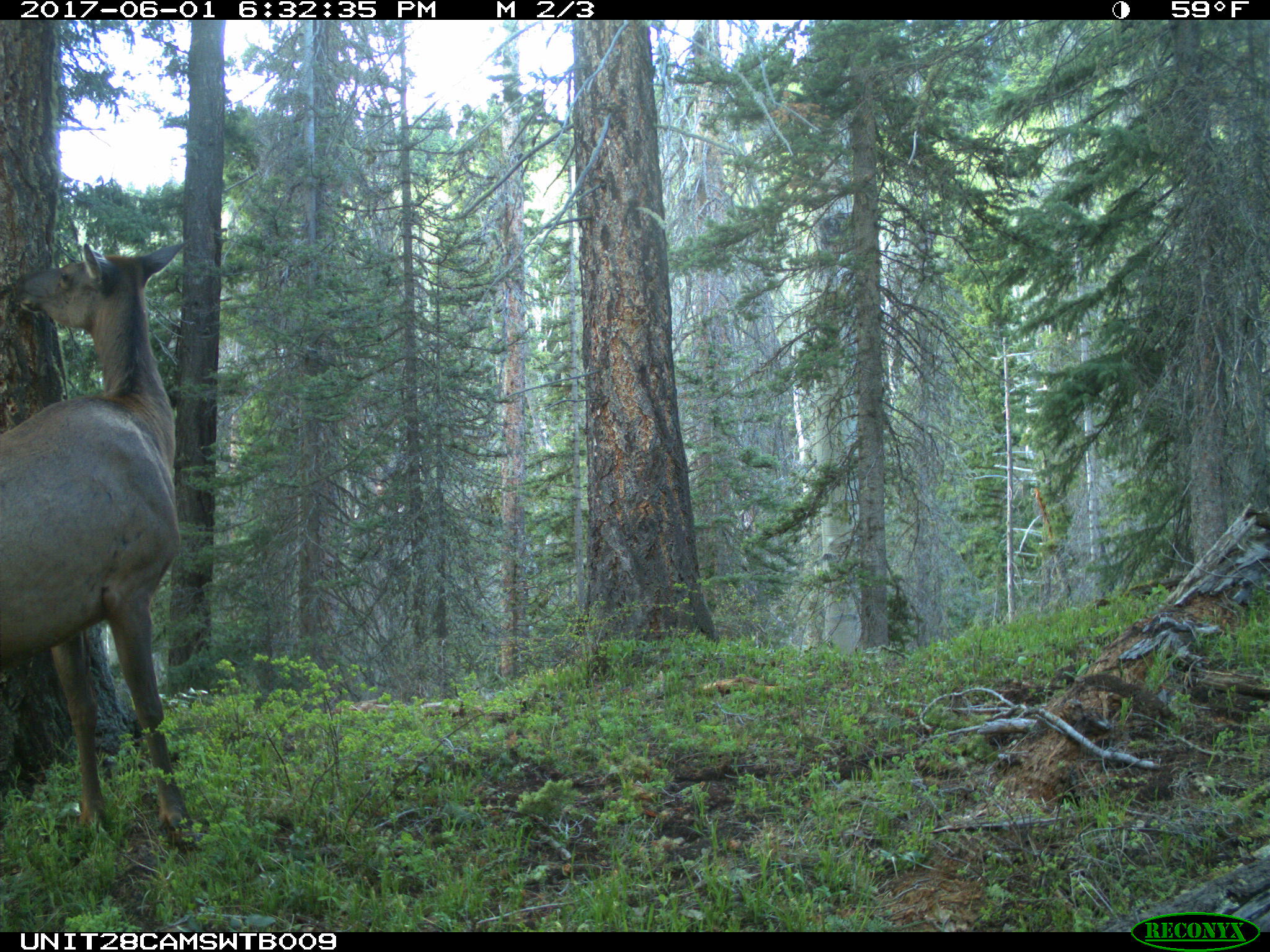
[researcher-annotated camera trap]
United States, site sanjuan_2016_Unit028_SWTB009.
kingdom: Animalia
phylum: Chordata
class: Mammalia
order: Artiodactyla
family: Cervidae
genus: Cervus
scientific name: Cervus elaphus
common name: red deer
Cervus elaphus (red deer).